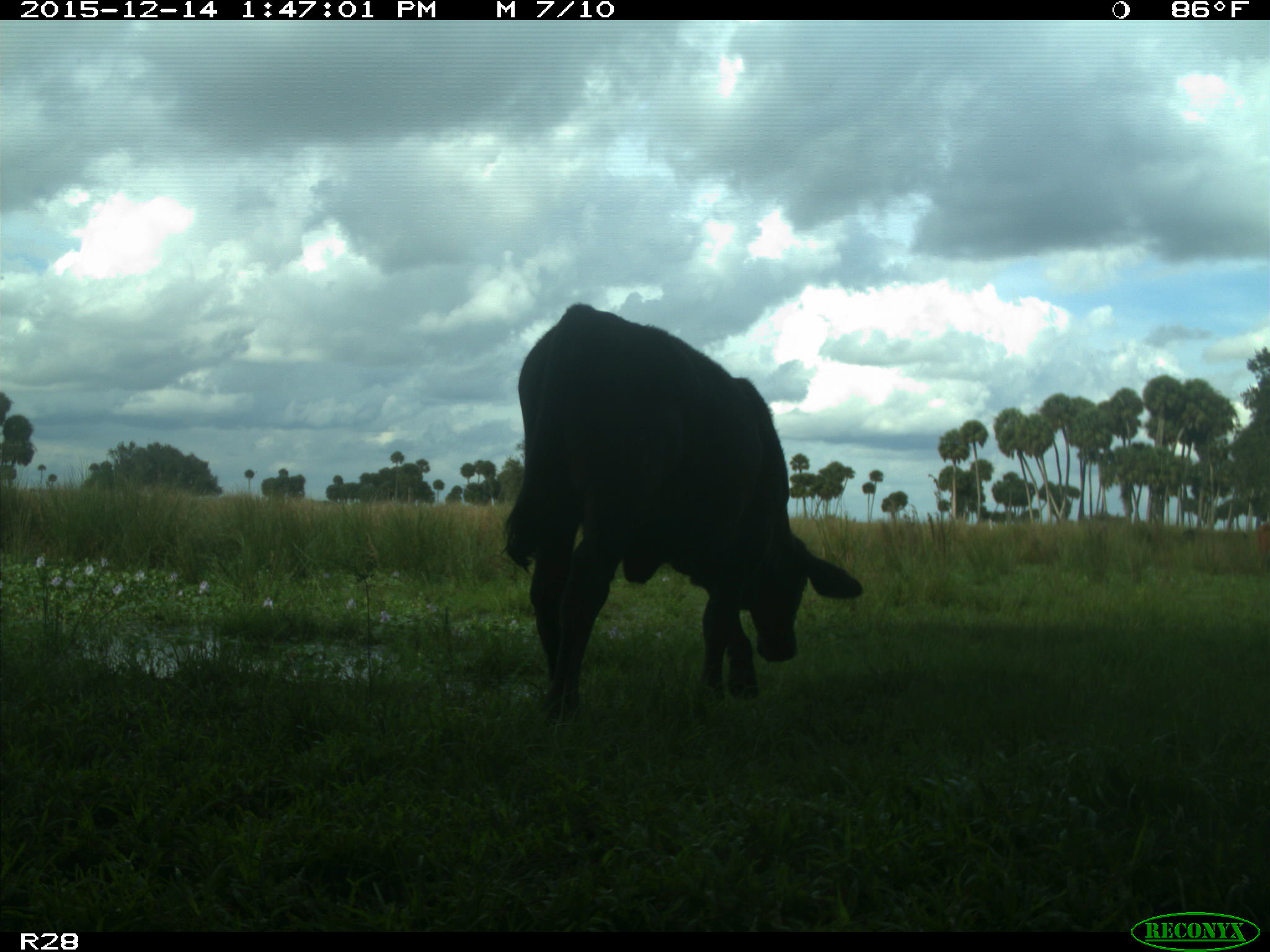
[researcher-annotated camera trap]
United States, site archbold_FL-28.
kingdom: Animalia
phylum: Chordata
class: Mammalia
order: Artiodactyla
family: Bovidae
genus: Bos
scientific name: Bos taurus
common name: domestic cow